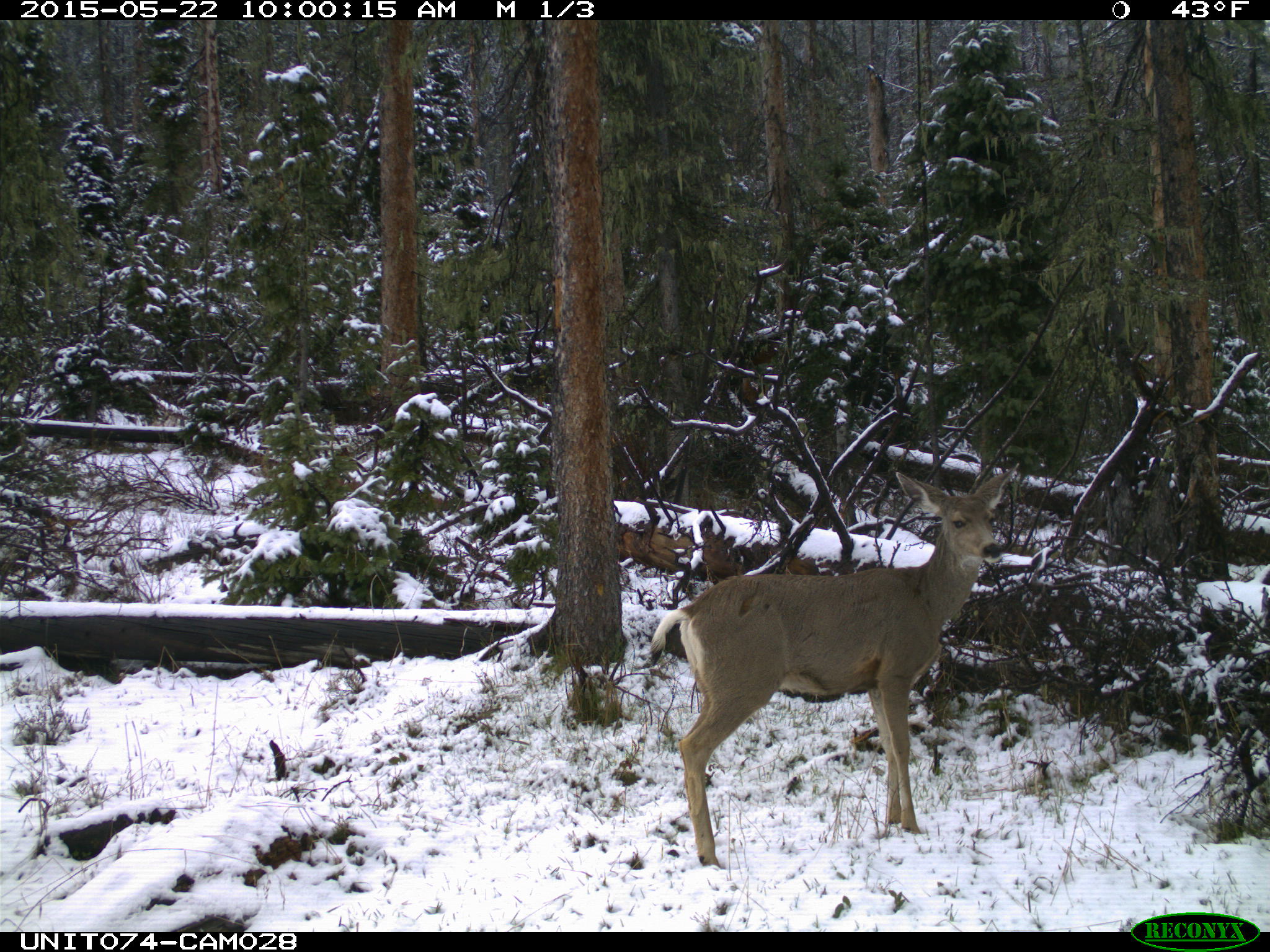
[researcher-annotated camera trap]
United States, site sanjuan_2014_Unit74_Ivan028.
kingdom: Animalia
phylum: Chordata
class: Mammalia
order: Artiodactyla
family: Cervidae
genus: Odocoileus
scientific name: Odocoileus hemionus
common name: mule deer